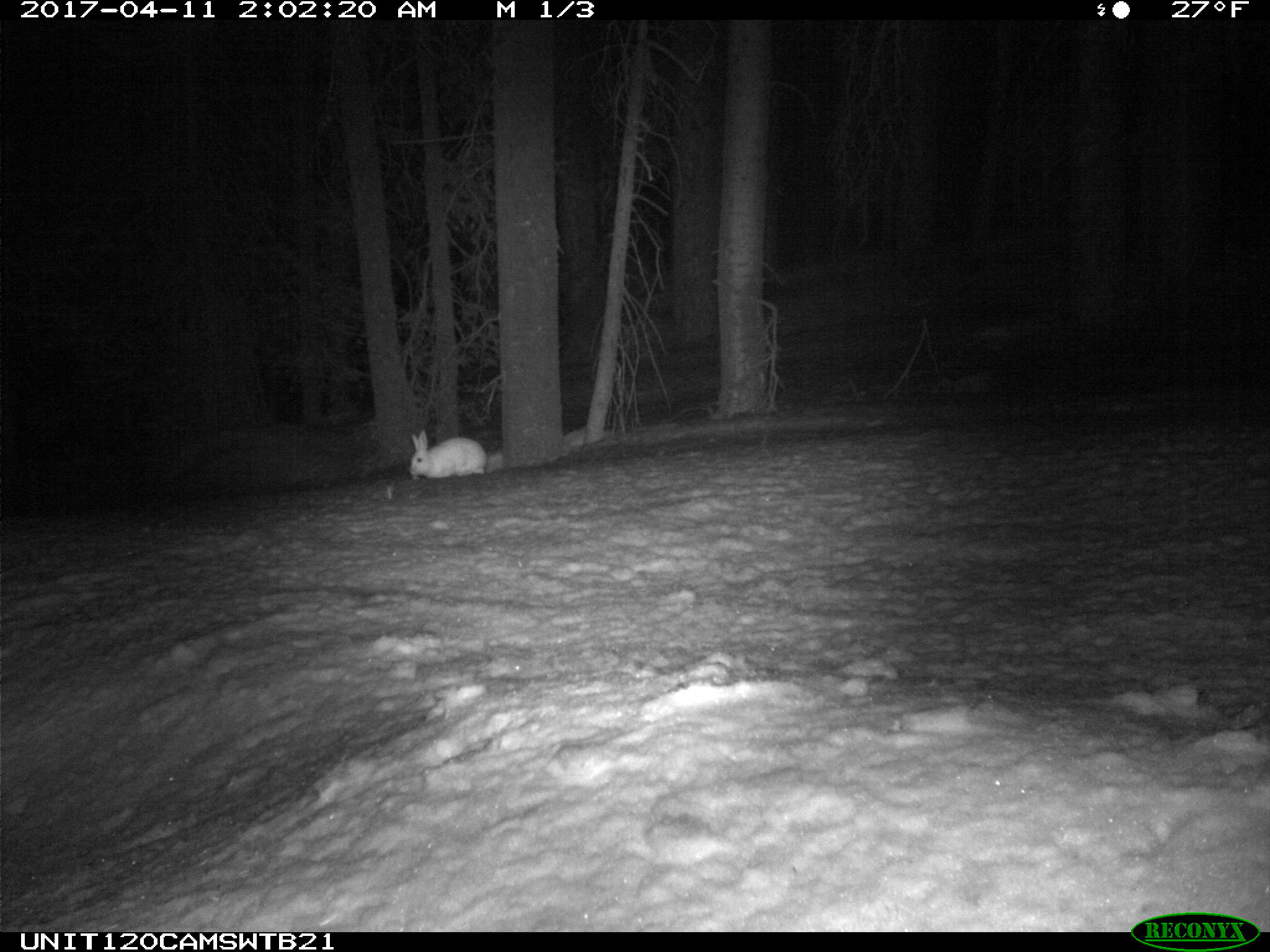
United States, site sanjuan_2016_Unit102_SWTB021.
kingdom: Animalia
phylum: Chordata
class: Mammalia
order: Lagomorpha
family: Leporidae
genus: Lepus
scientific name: Lepus americanus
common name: snowshoe hare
Lepus americanus (snowshoe hare).